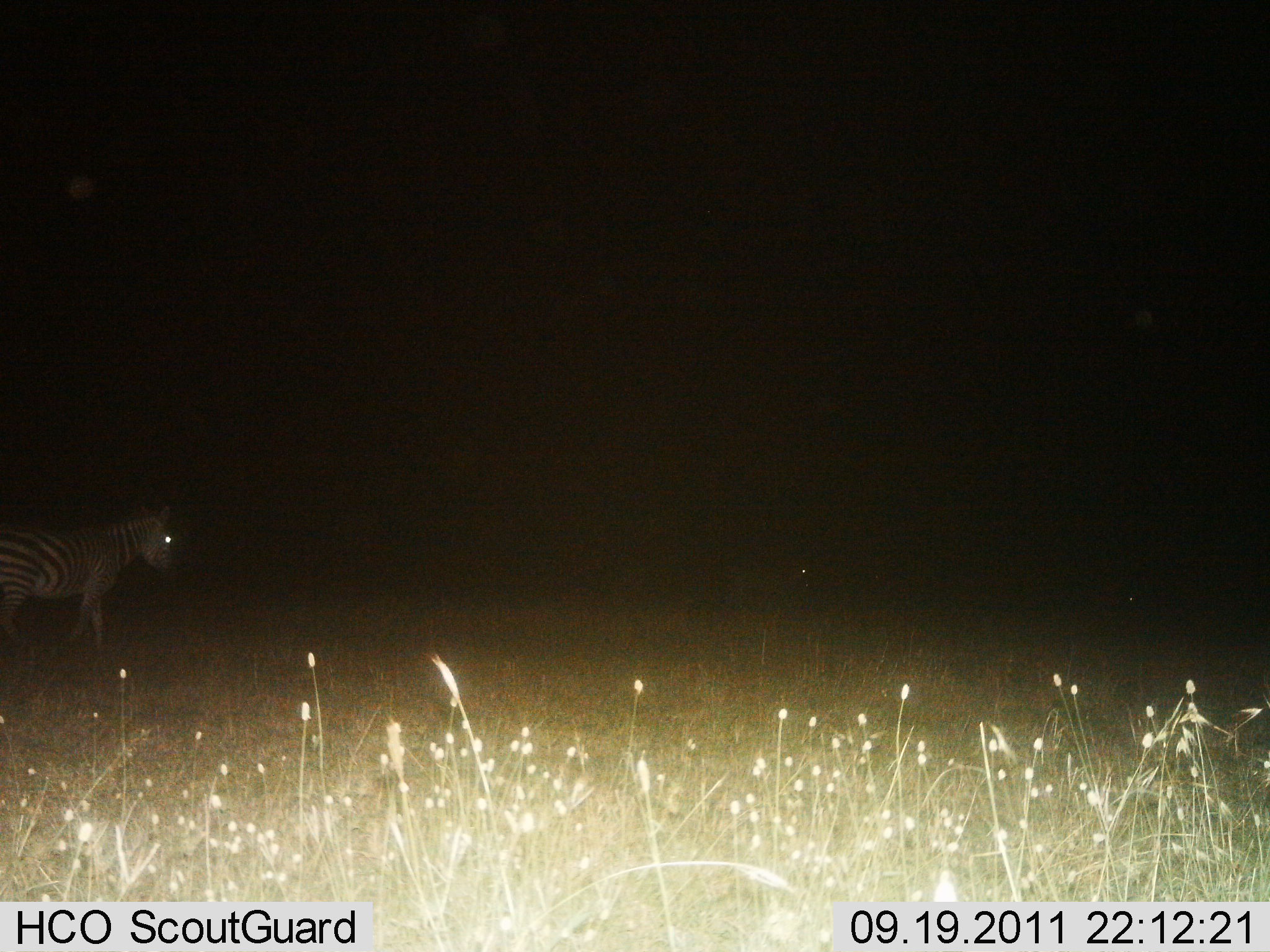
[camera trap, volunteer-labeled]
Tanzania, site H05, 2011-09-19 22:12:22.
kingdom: Animalia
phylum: Chordata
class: Mammalia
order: Perissodactyla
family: Equidae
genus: Equus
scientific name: Equus quagga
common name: plains zebra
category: zebra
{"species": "zebra (plains zebra) (Equus quagga)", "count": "1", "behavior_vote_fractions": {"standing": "38%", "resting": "0%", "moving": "62%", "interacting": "0%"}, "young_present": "0%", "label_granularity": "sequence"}